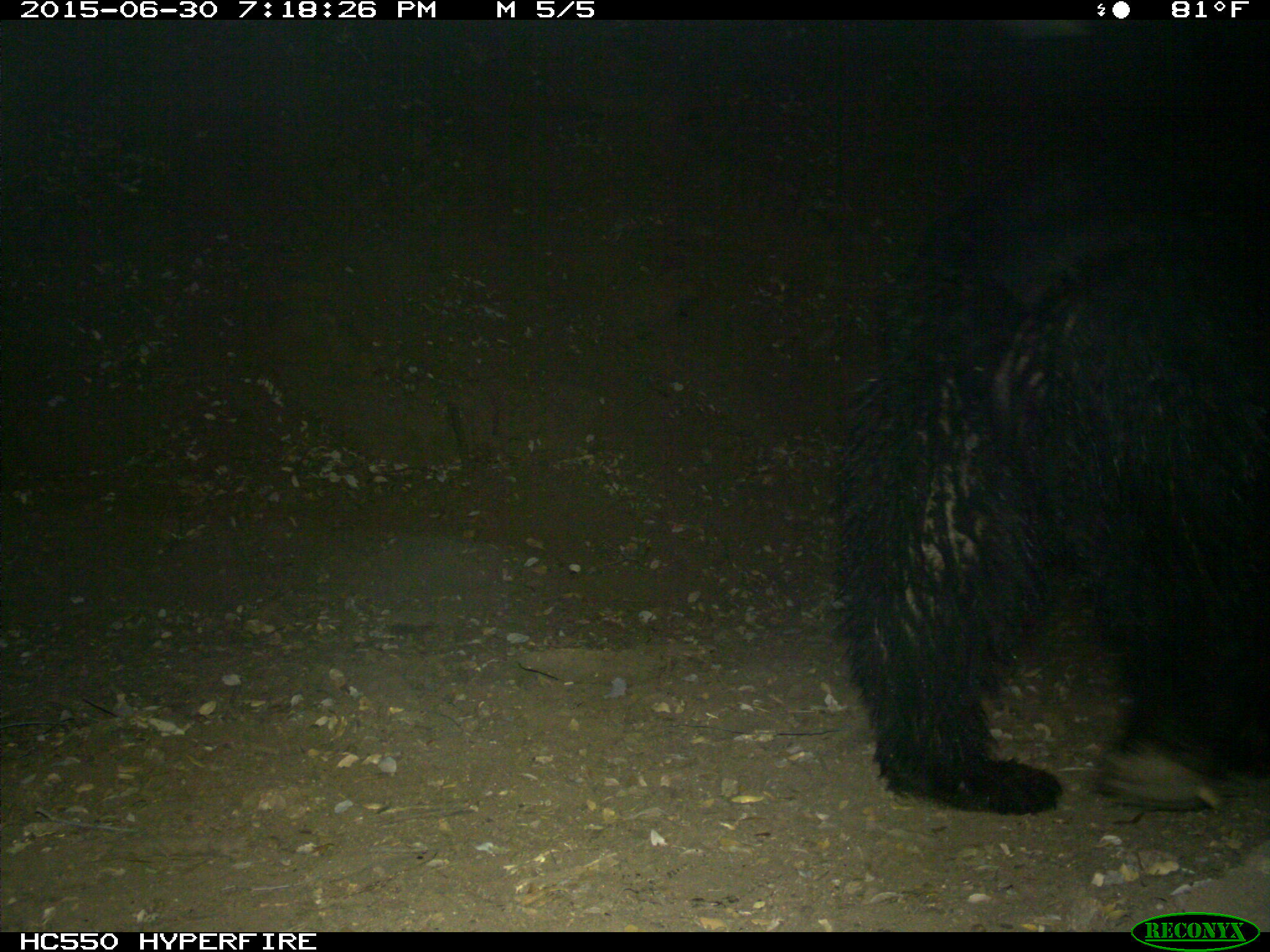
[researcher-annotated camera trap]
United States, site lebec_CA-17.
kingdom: Animalia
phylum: Chordata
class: Mammalia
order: Carnivora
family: Ursidae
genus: Ursus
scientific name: Ursus americanus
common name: american black bear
Ursus americanus (american black bear).